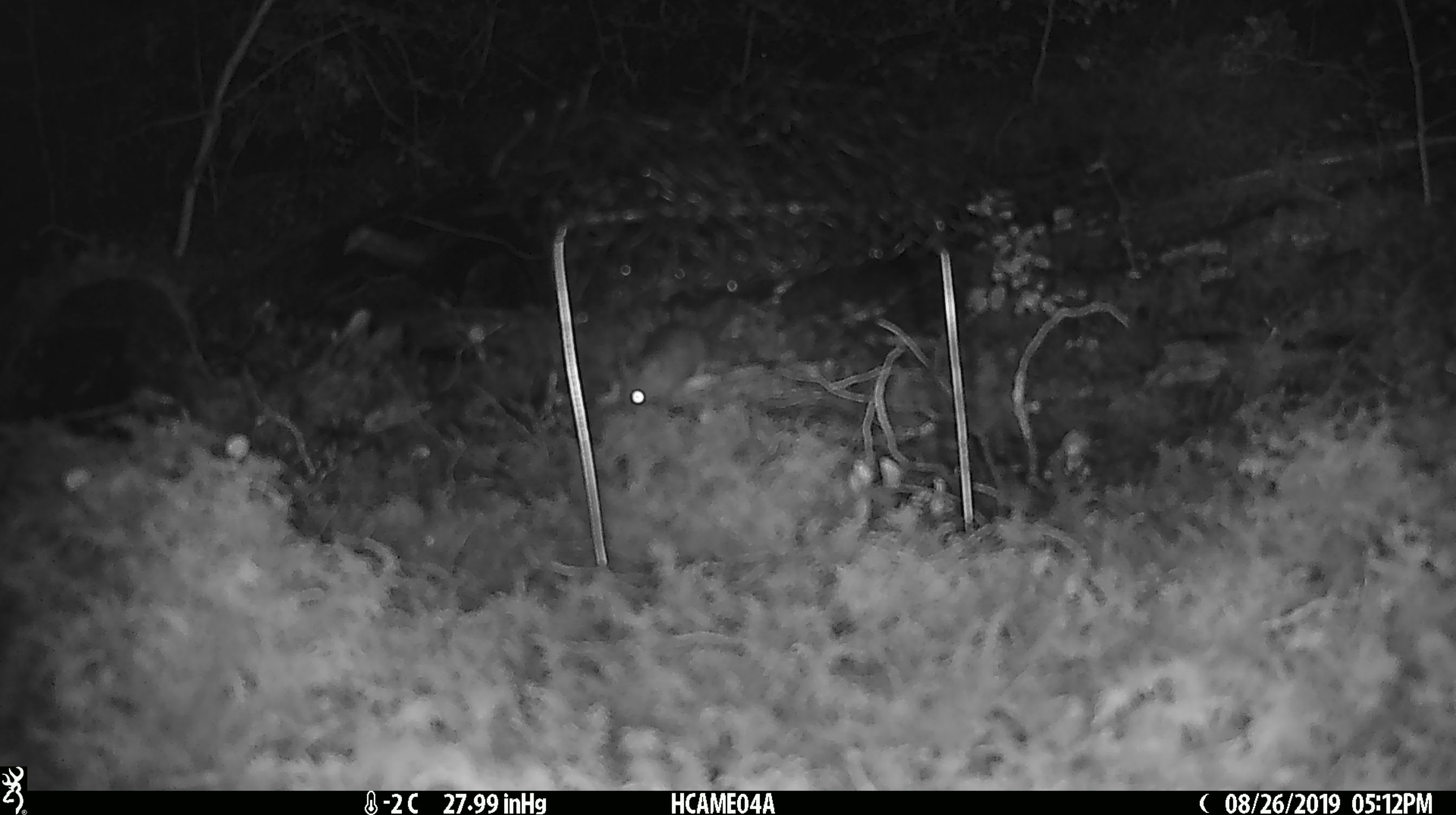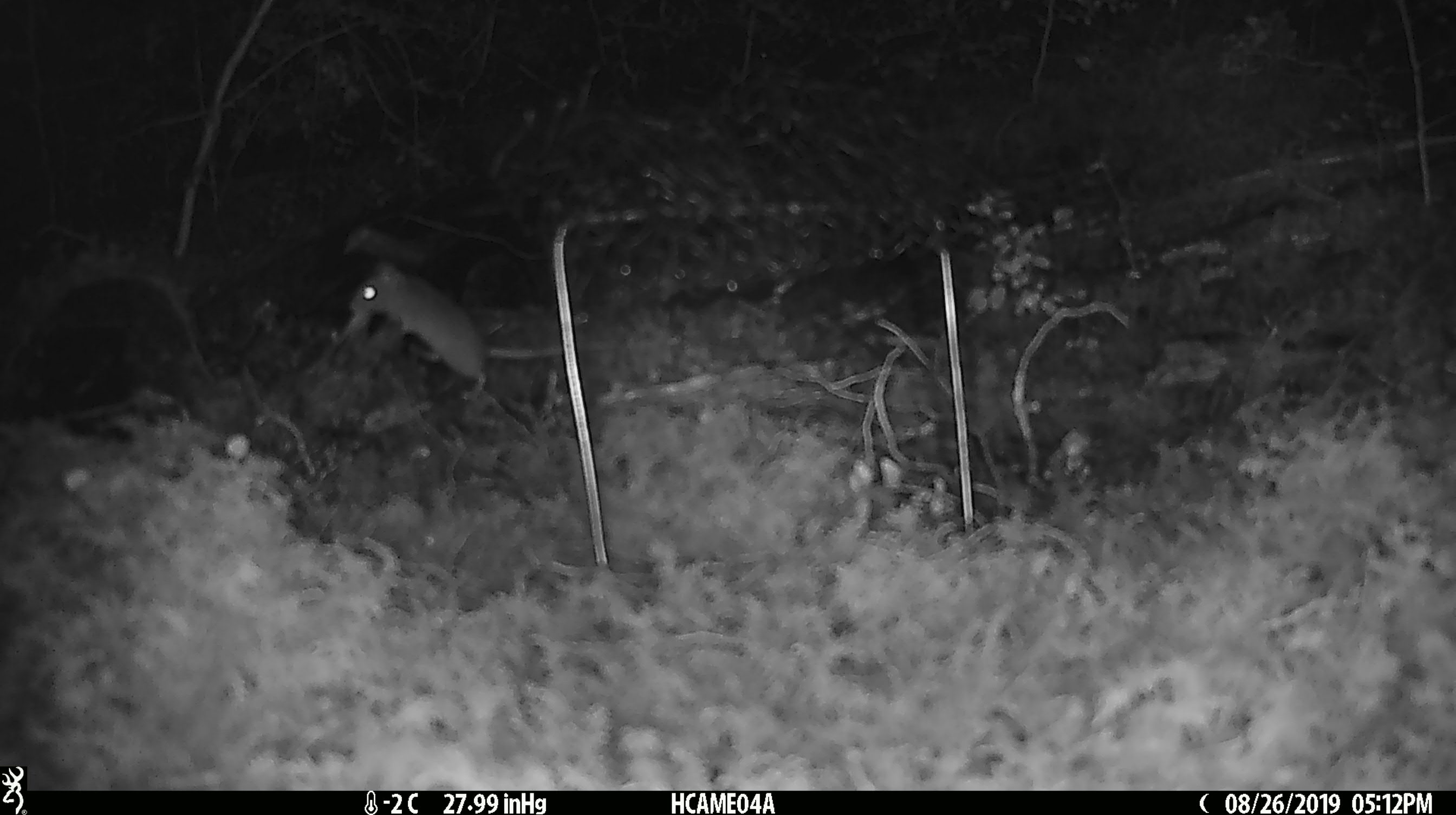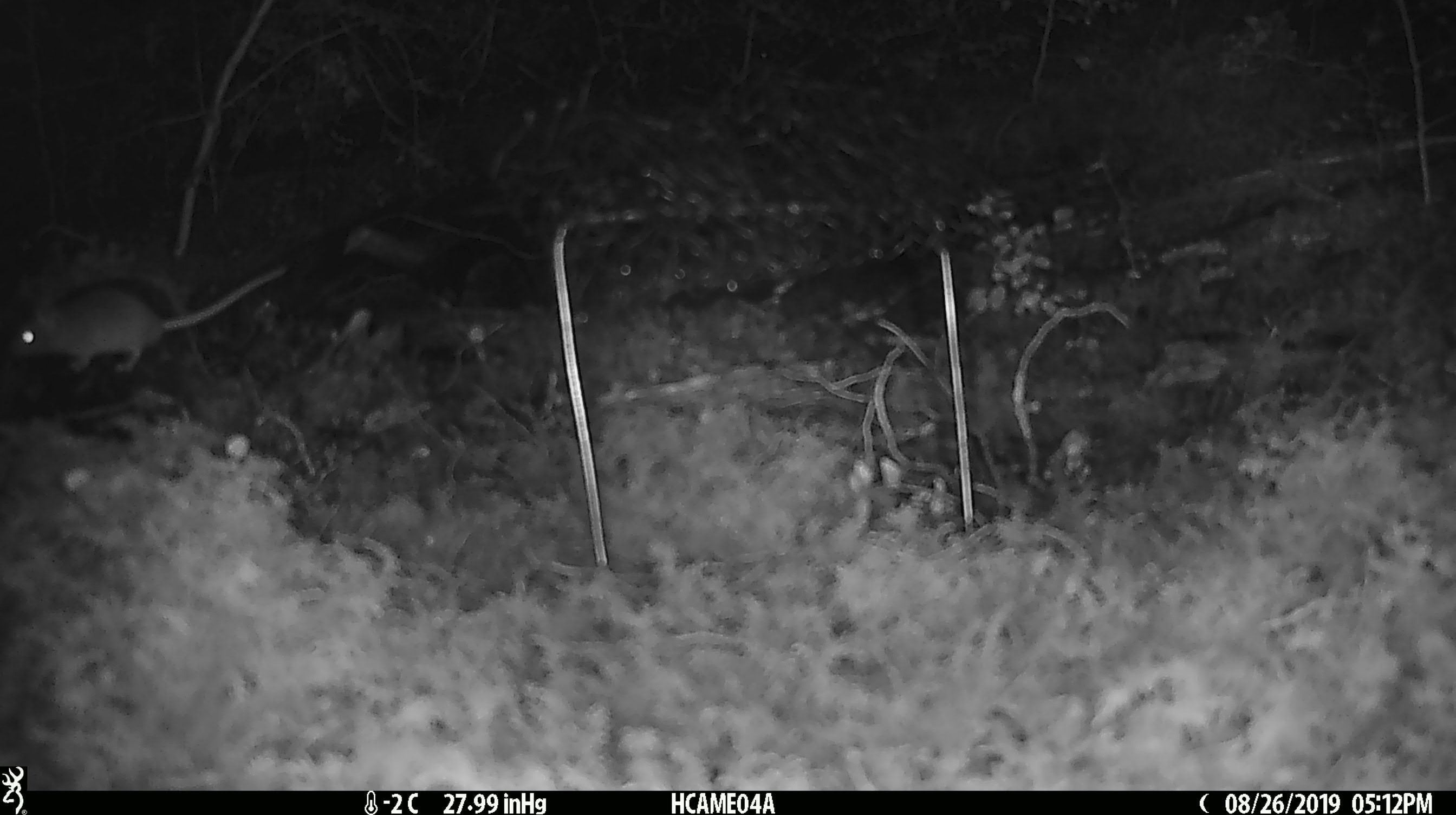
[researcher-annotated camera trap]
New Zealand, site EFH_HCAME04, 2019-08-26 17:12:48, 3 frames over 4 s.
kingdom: Animalia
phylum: Chordata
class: Mammalia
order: Rodentia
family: Muridae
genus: Mus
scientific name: Mus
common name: mouse